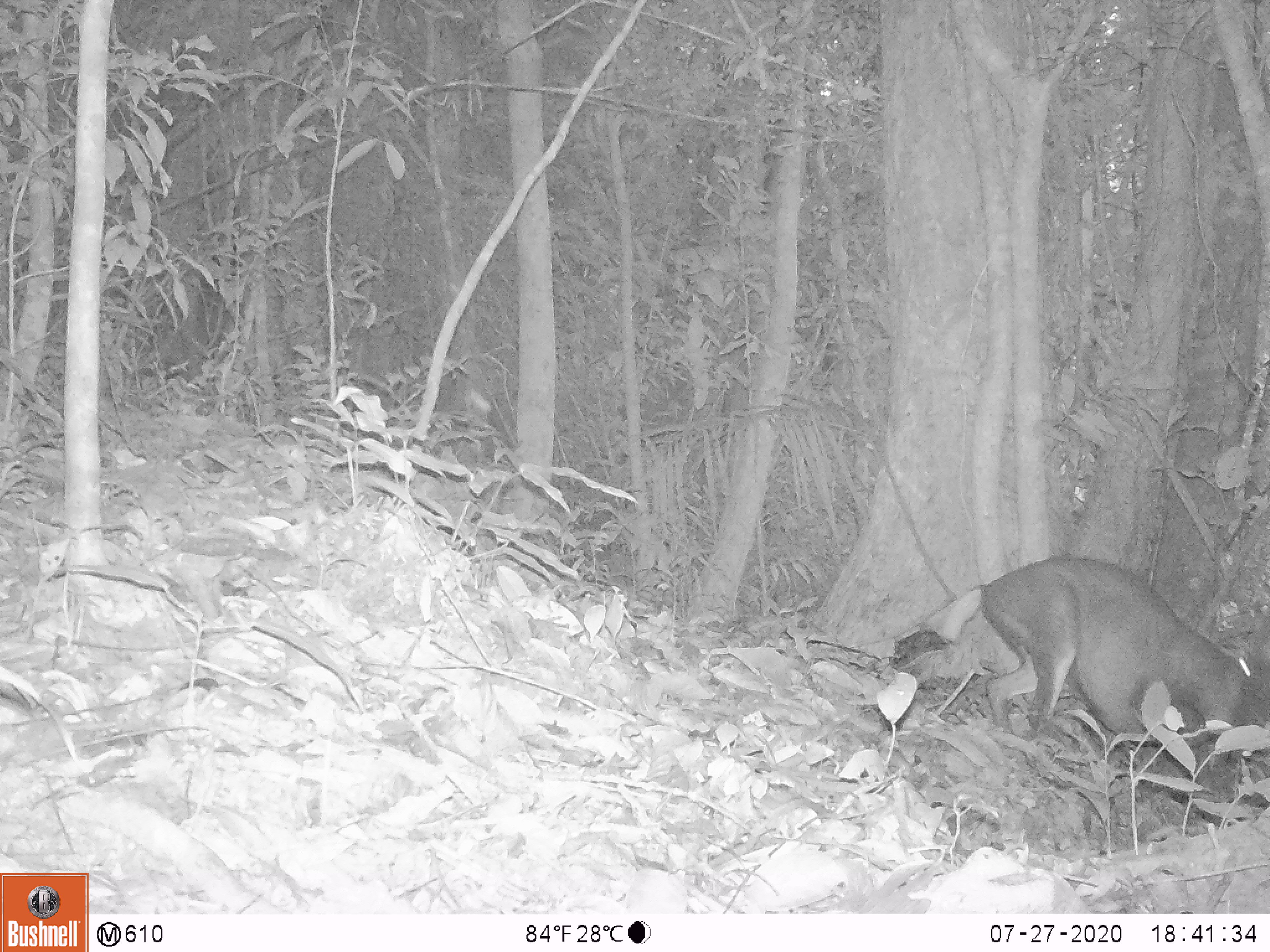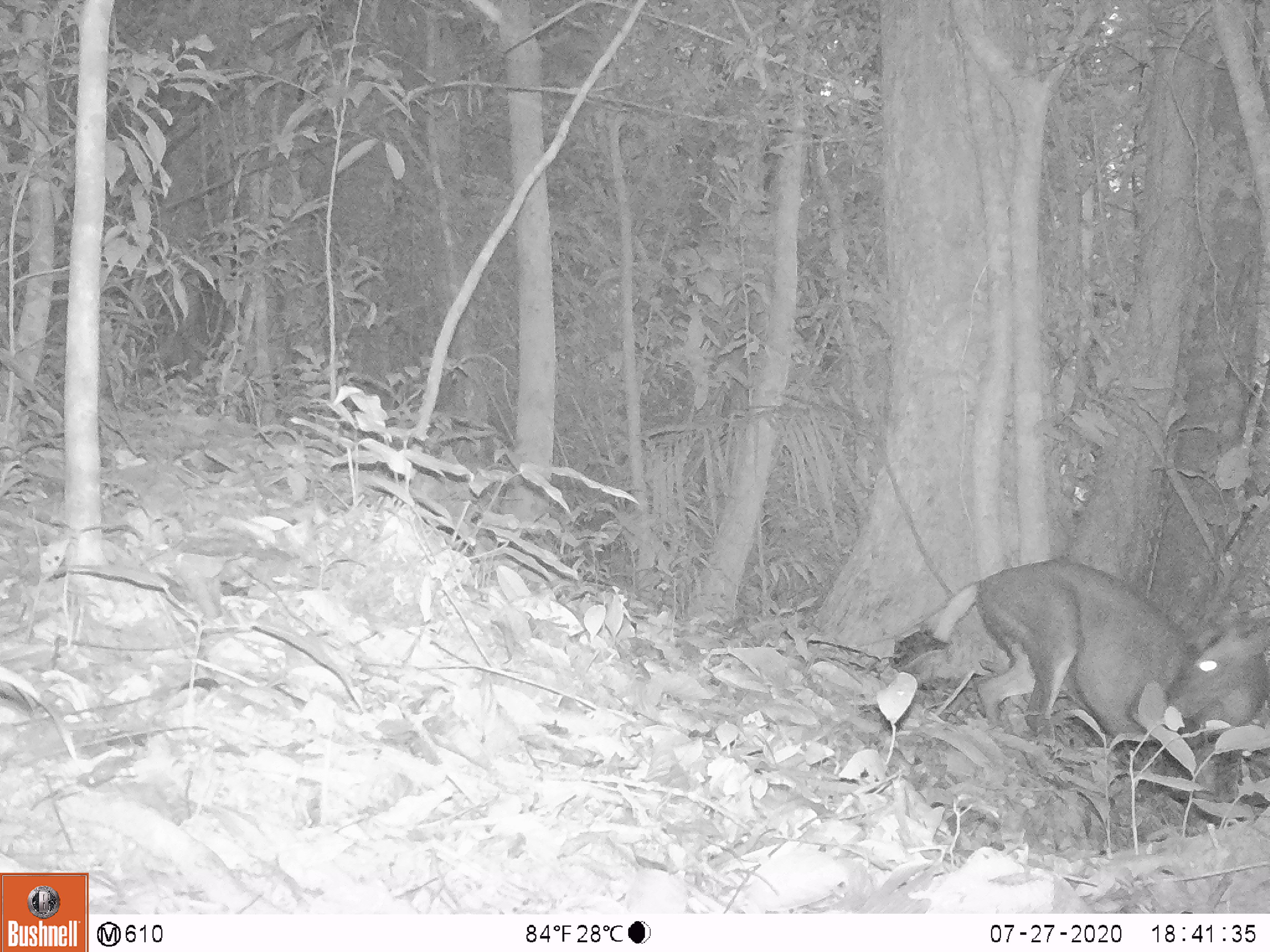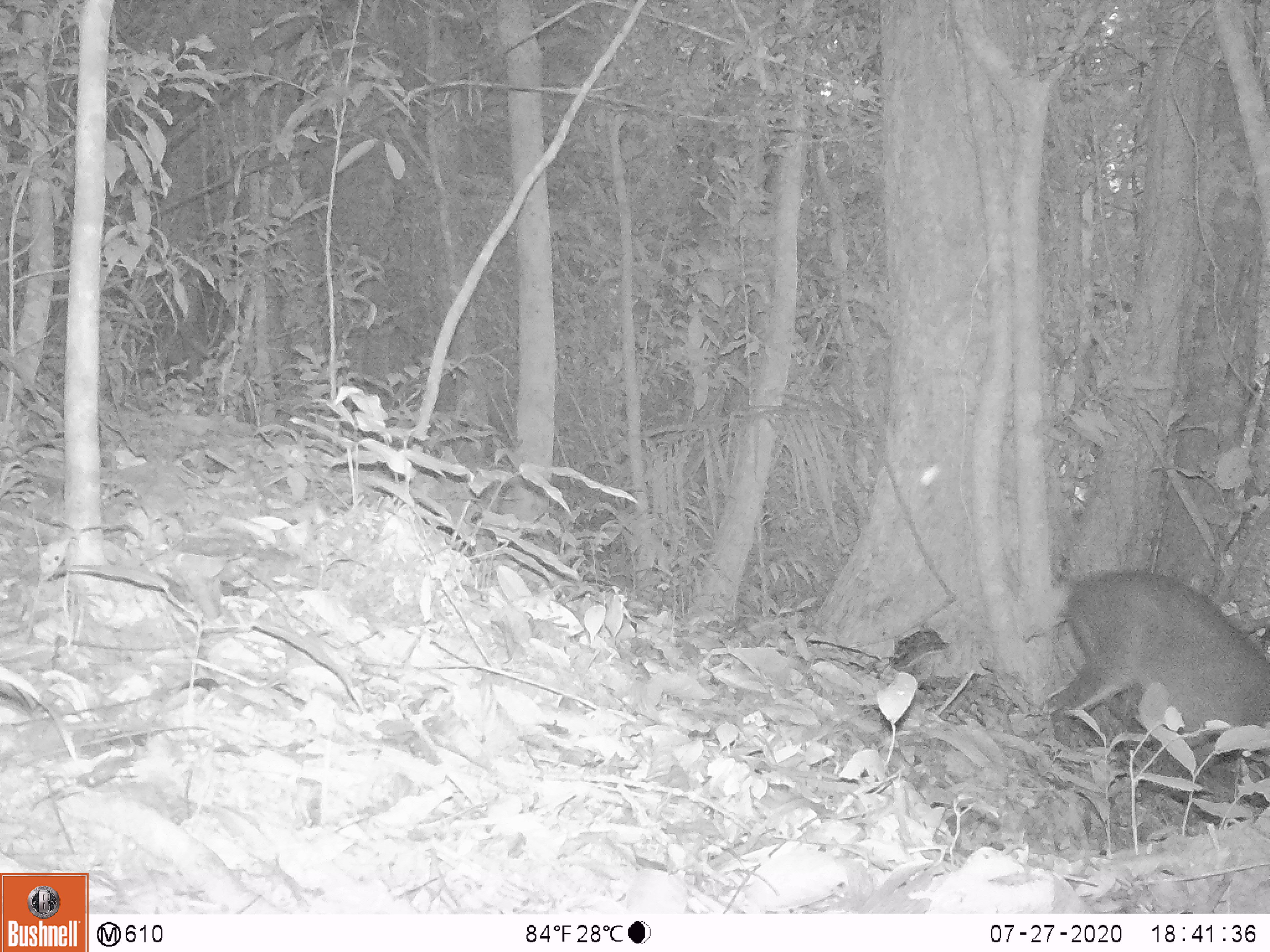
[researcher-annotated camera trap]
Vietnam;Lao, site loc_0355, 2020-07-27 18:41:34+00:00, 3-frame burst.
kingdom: Animalia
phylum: Chordata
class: Mammalia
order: Artiodactyla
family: Cervidae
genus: Muntiacus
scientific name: Muntiacus rooseveltorum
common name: roosevelt's muntjac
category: roosevelts muntjac group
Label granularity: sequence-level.